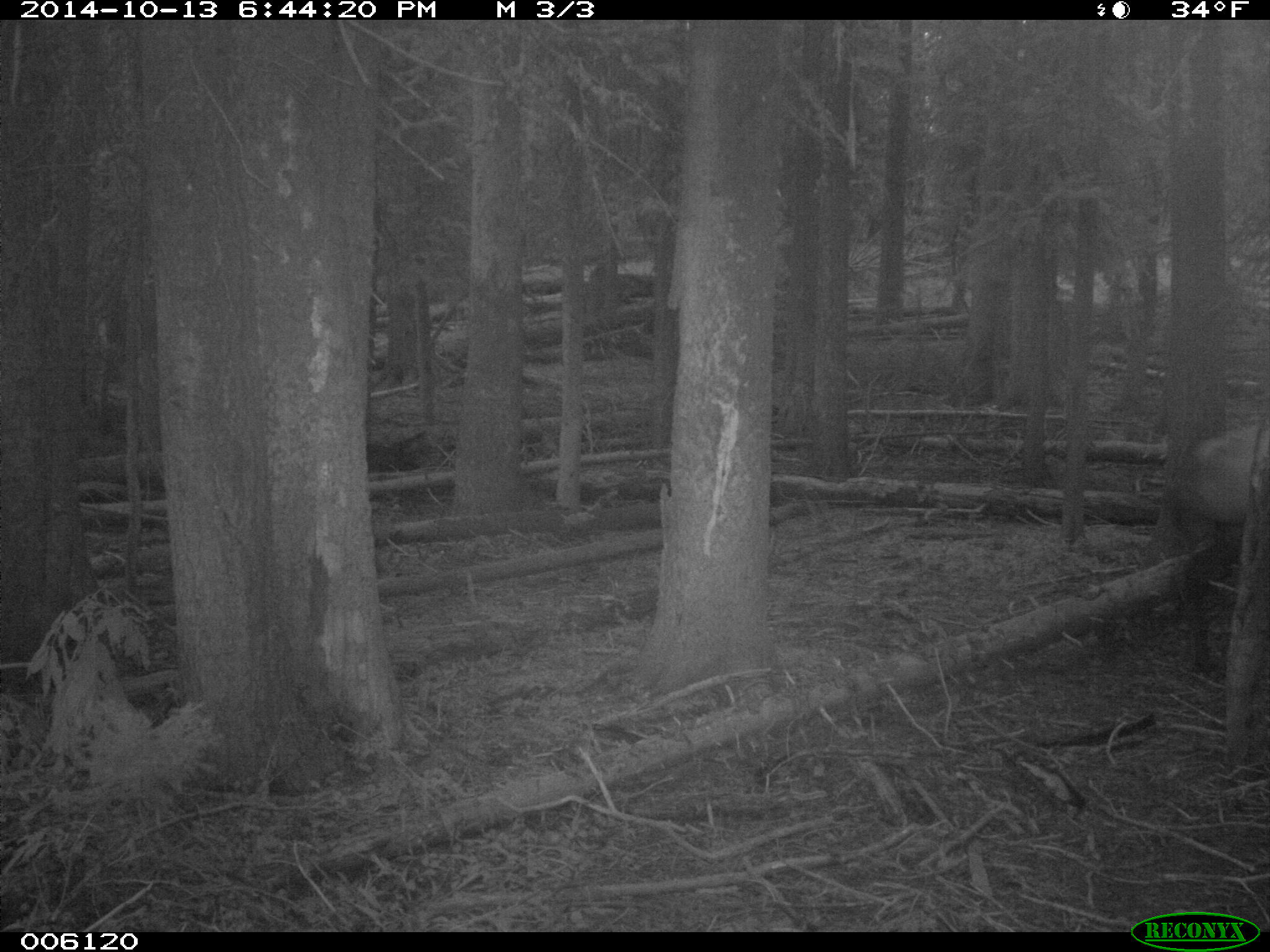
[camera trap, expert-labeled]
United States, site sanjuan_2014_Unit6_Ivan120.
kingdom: Animalia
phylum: Chordata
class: Mammalia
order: Artiodactyla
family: Cervidae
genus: Cervus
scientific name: Cervus elaphus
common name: red deer